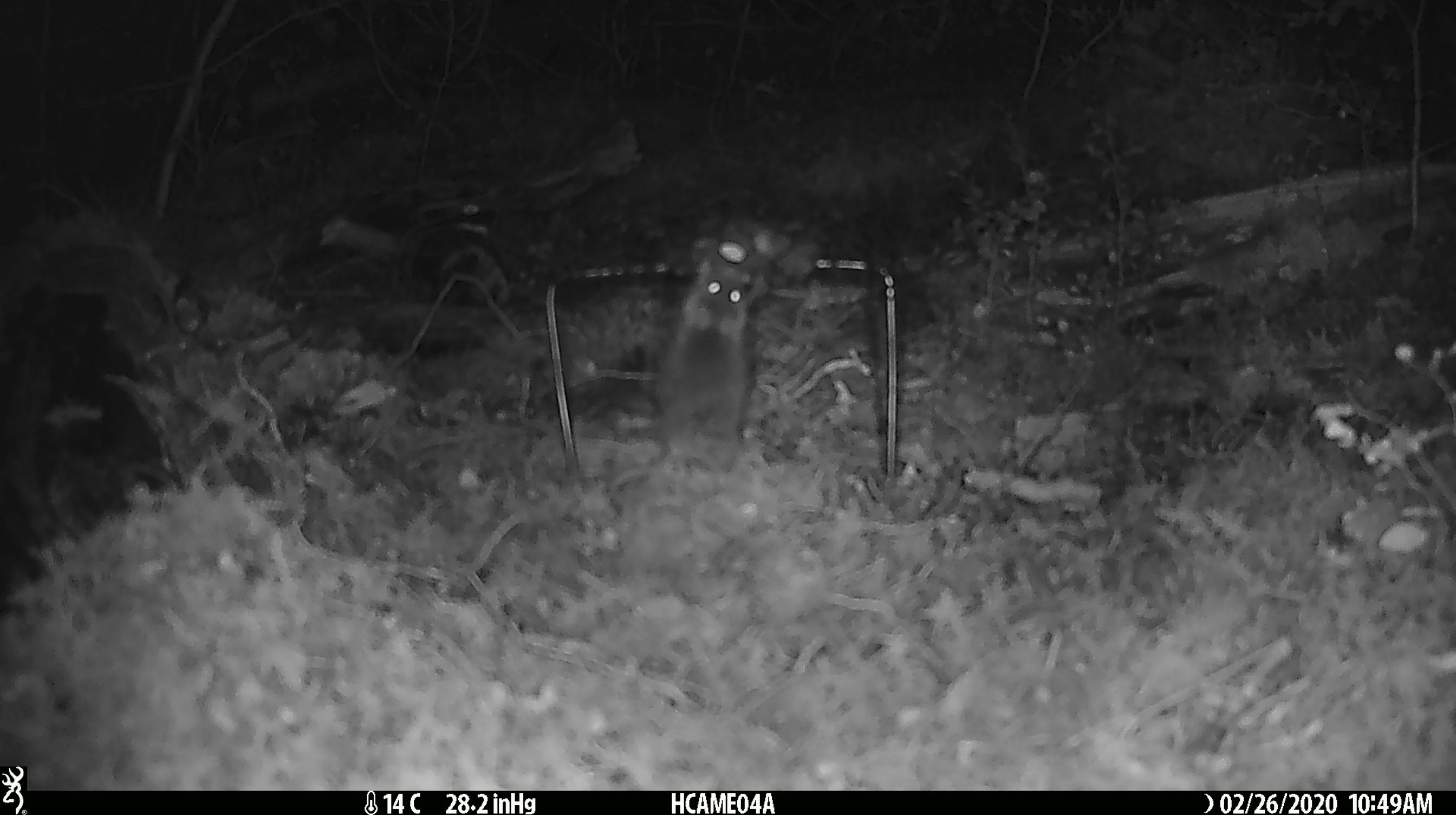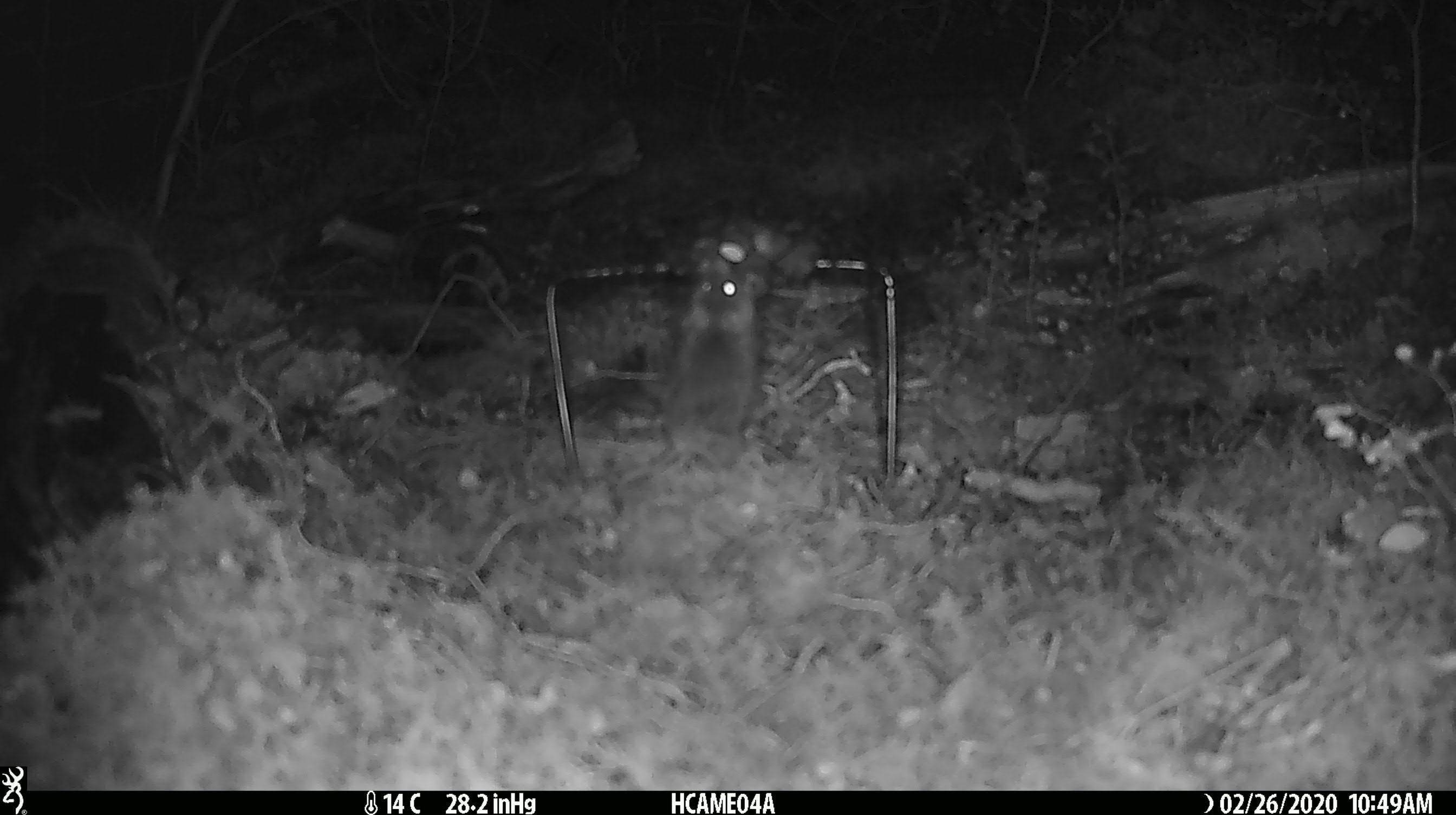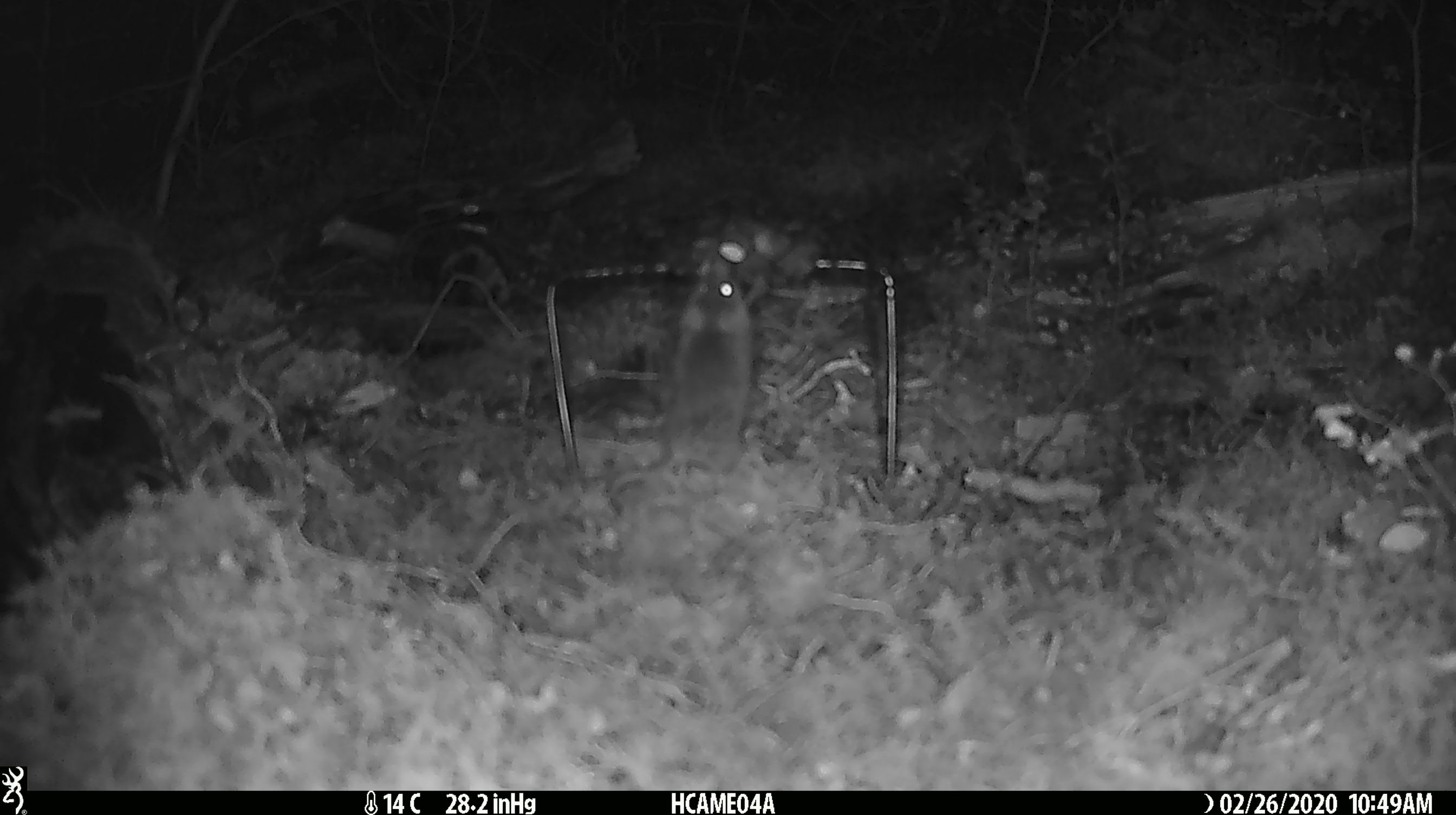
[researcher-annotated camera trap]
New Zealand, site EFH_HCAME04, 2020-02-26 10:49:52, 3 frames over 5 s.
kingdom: Animalia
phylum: Chordata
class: Mammalia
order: Rodentia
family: Muridae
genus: Mus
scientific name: Mus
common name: mouse